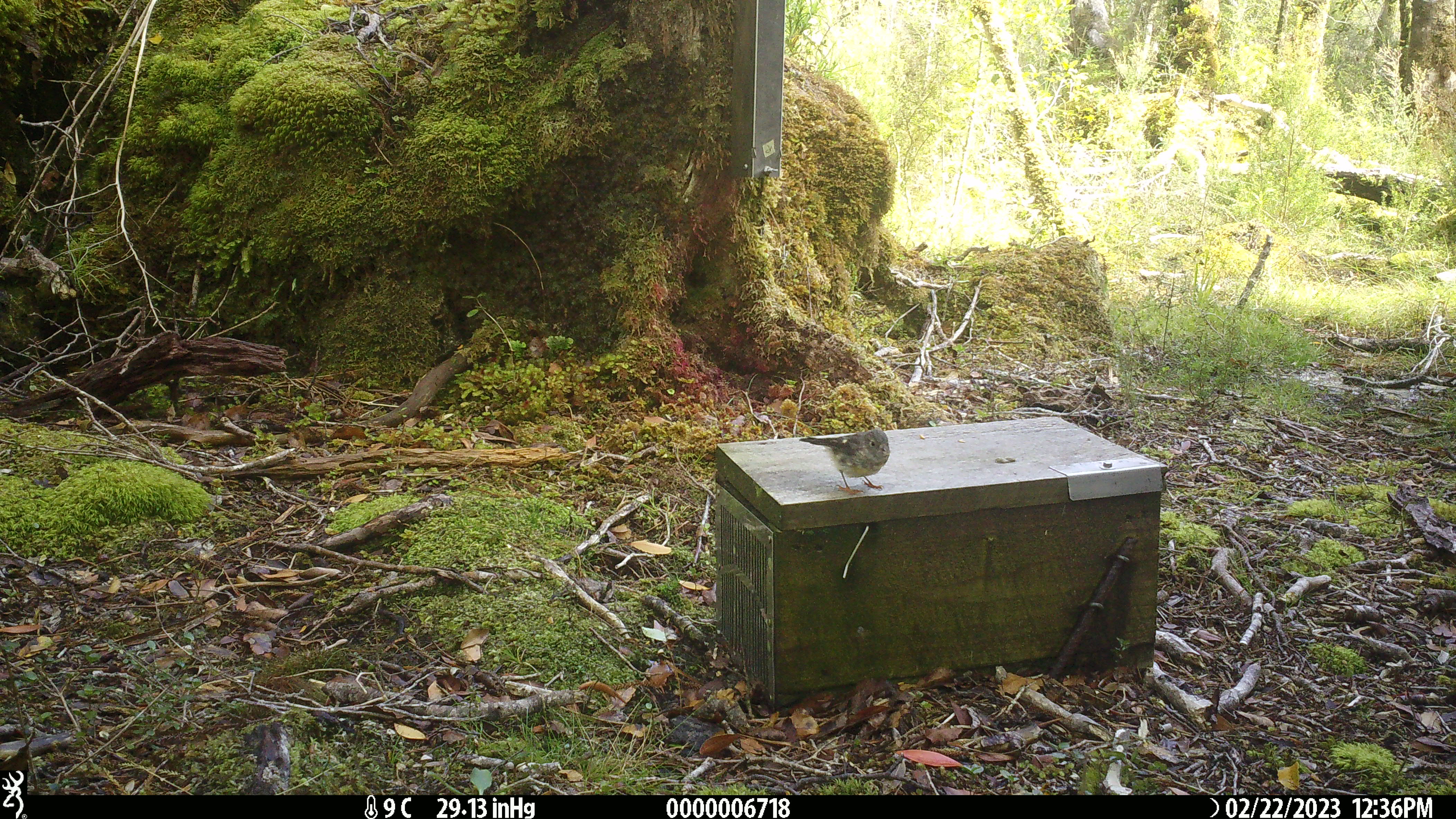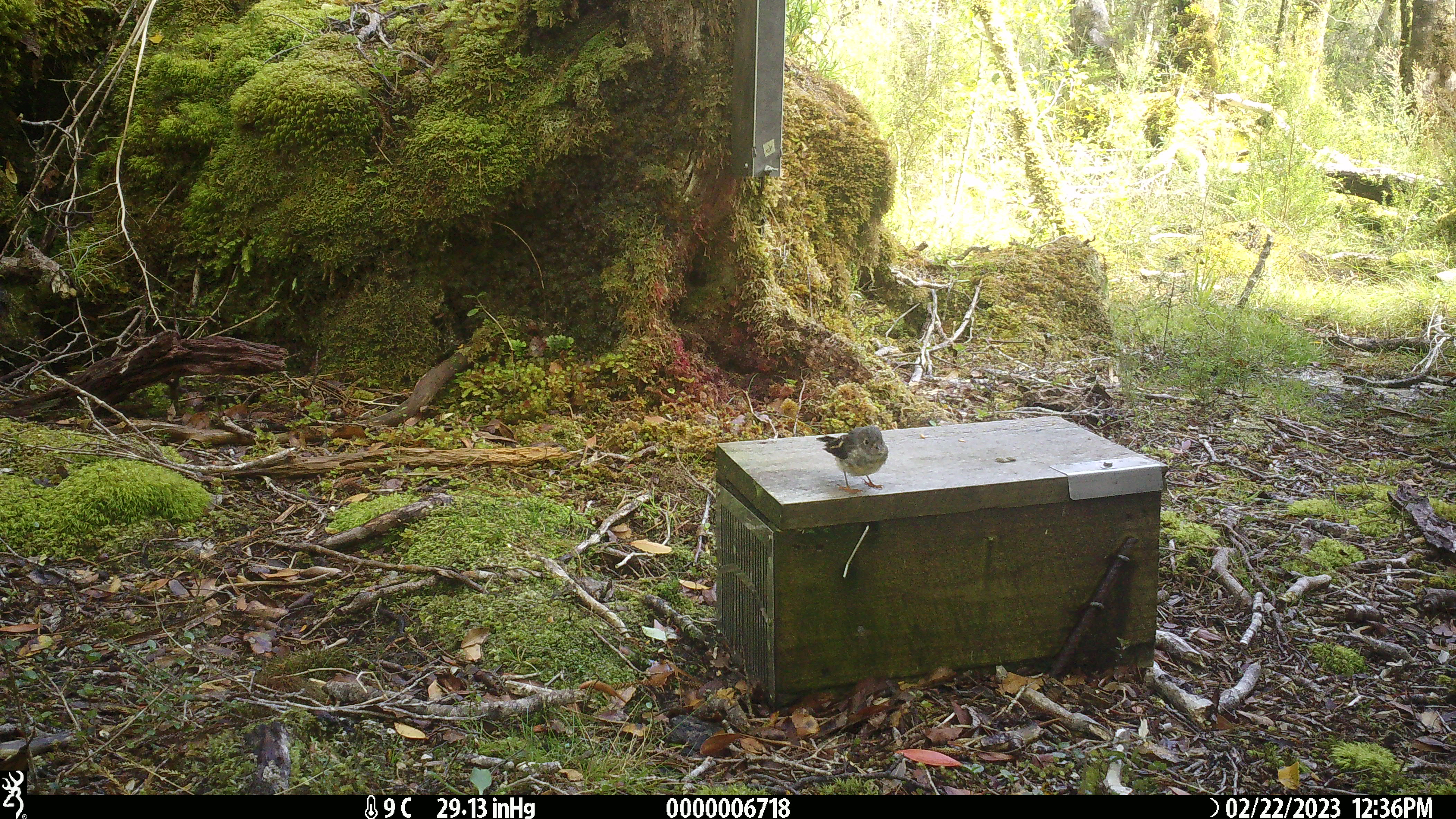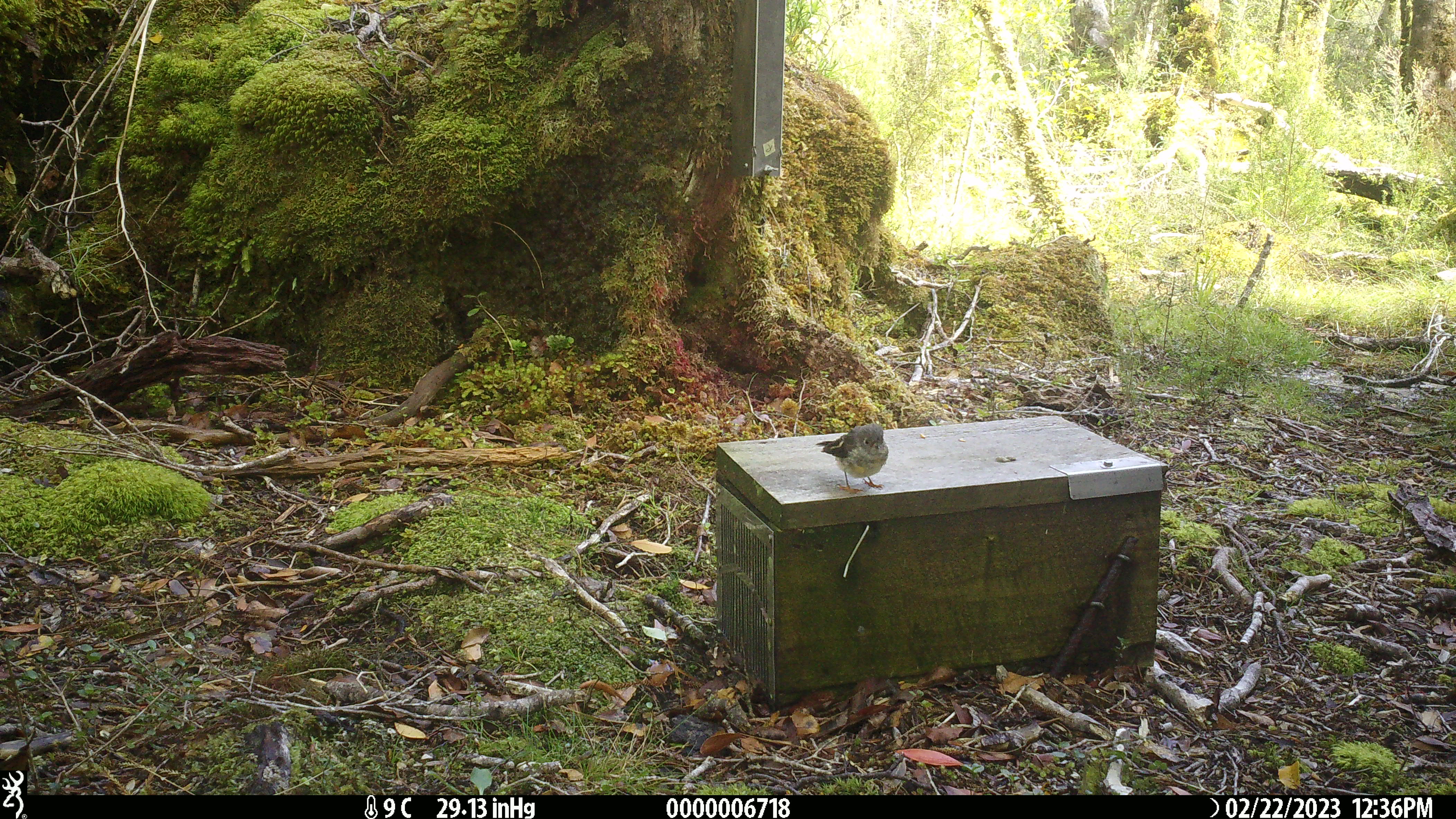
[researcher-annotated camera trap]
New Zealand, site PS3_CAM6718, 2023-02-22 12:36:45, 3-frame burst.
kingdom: Animalia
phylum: Chordata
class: Aves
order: Passeriformes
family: Petroicidae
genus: Petroica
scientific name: Petroica macrocephala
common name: tomtit